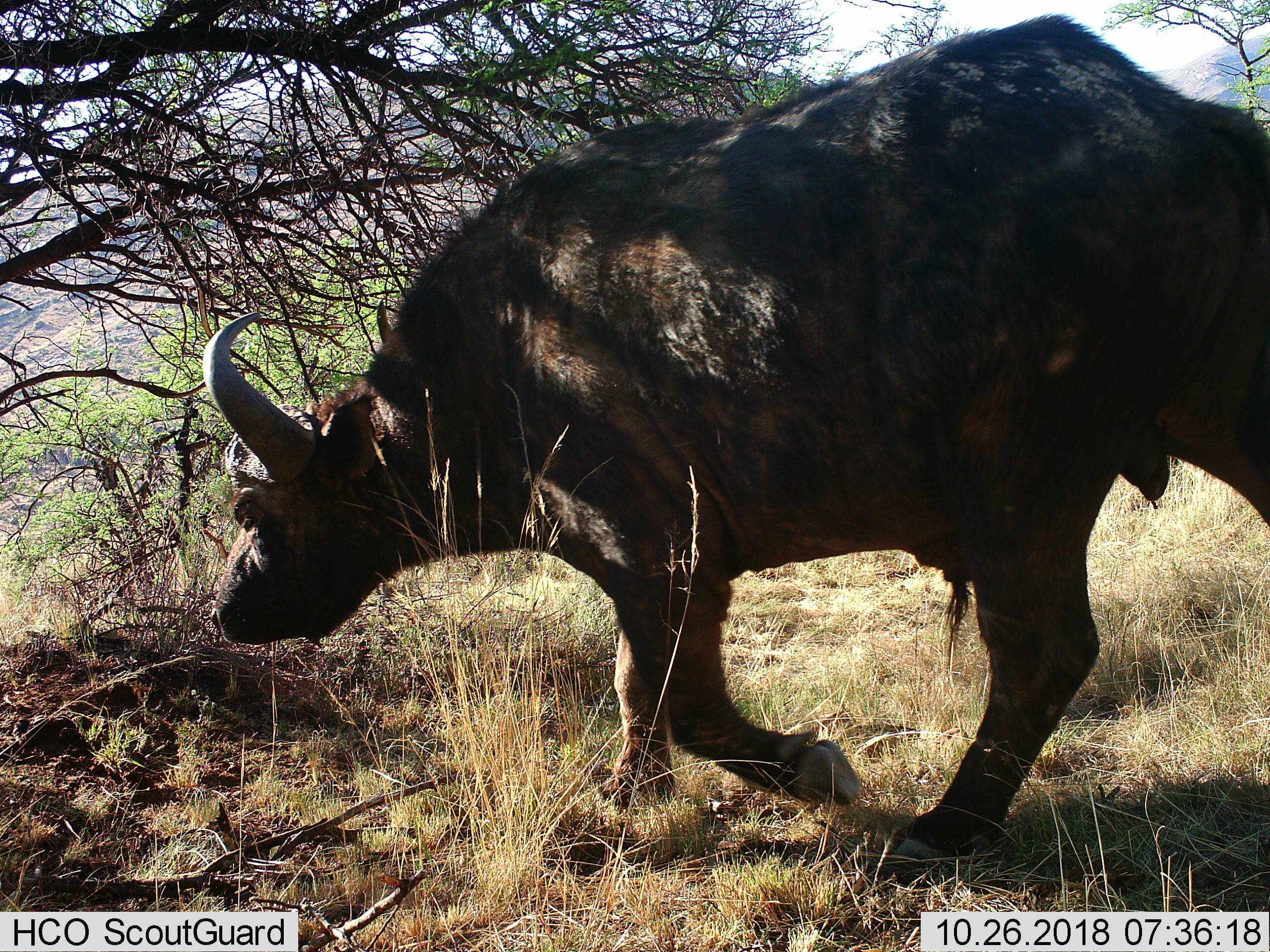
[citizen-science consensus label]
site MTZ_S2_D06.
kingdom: Animalia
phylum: Chordata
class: Mammalia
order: Artiodactyla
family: Bovidae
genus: Syncerus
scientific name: Syncerus caffer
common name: african buffalo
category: buffalo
Buffalo (african buffalo) (Syncerus caffer), count 1. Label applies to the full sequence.